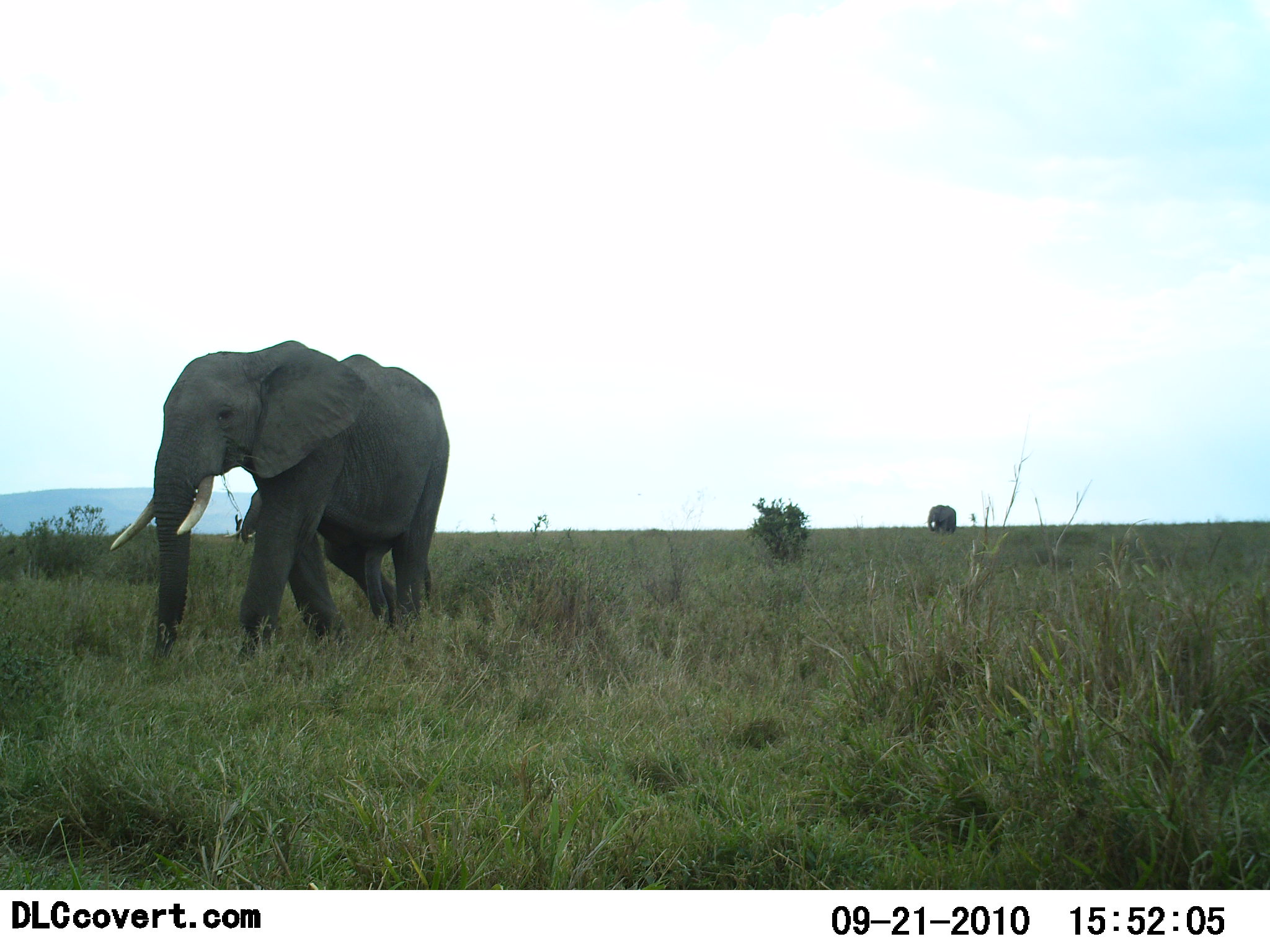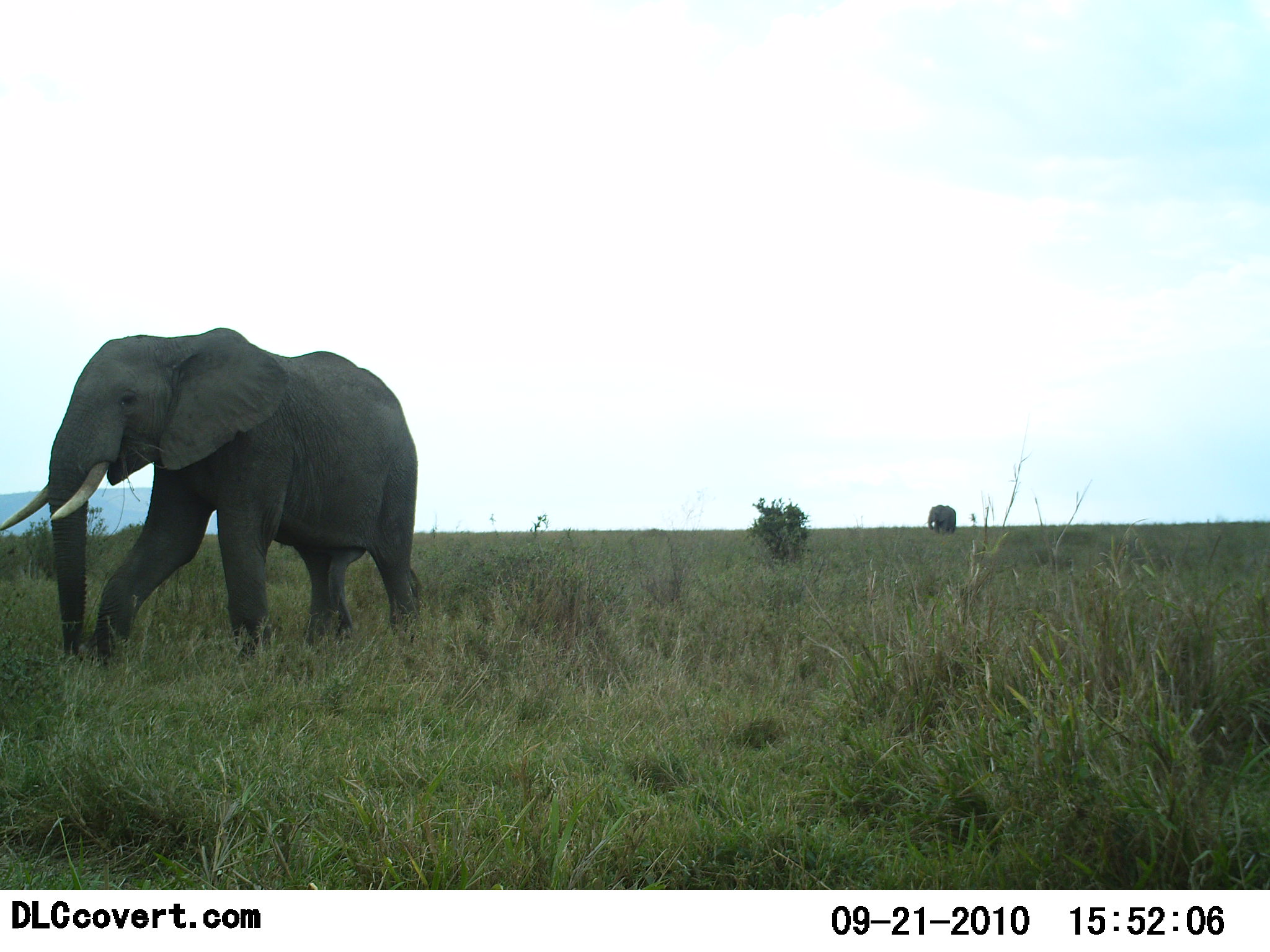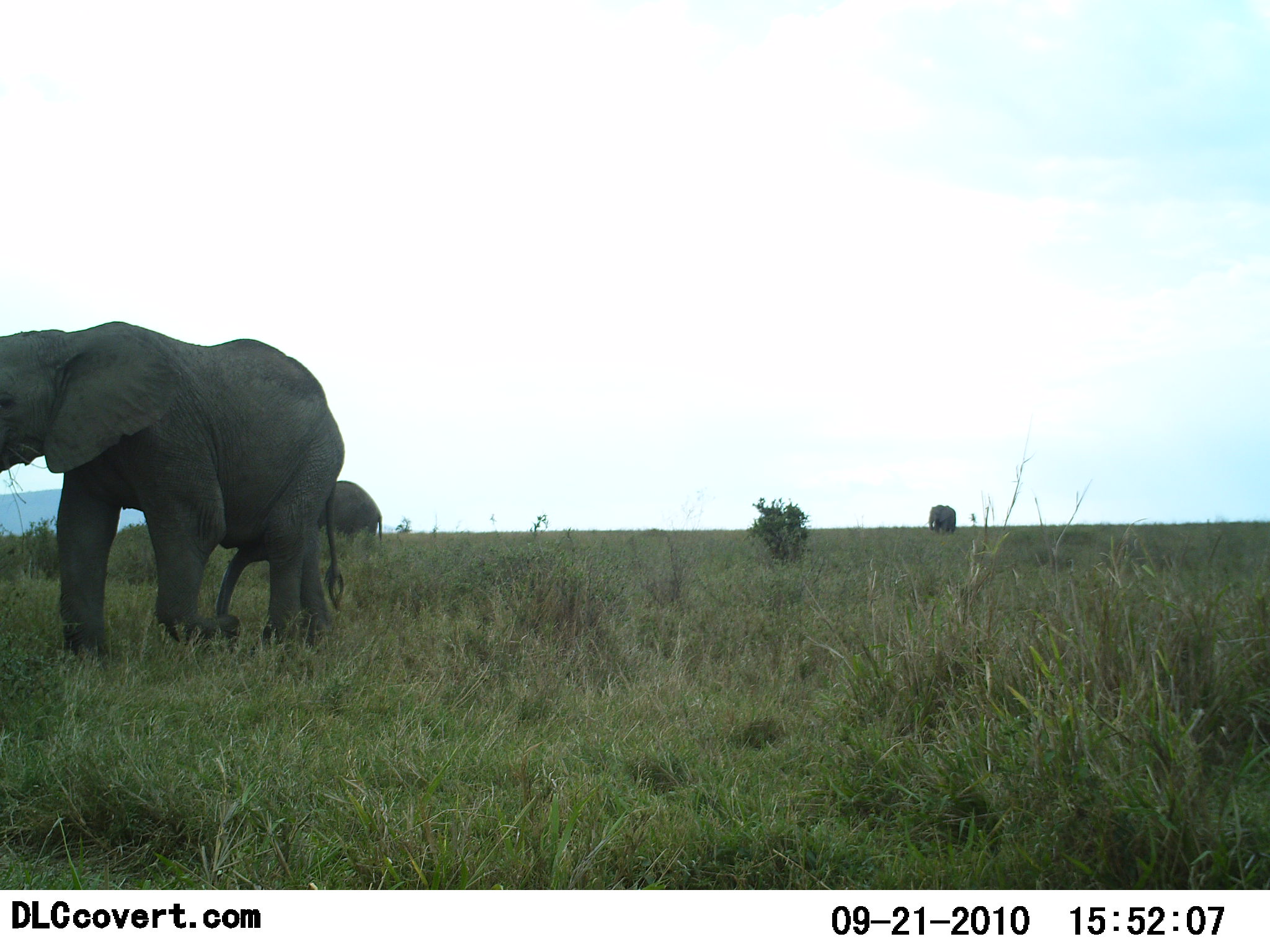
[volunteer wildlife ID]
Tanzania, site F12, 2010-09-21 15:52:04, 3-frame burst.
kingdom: Animalia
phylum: Chordata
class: Mammalia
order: Proboscidea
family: Elephantidae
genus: Loxodonta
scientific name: Loxodonta africana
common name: african bush elephant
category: elephant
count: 3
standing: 36%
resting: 0%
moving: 93%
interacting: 0%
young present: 7%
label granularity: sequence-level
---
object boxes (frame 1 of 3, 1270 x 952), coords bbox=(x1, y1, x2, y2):
animal: bbox=(111, 339, 451, 664); bbox=(224, 486, 267, 546); bbox=(923, 505, 957, 536)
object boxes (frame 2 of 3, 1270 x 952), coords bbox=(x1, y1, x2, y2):
animal: bbox=(0, 326, 421, 664); bbox=(924, 505, 956, 535)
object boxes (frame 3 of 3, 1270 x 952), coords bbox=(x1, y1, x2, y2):
animal: bbox=(0, 320, 345, 668); bbox=(318, 480, 382, 547); bbox=(925, 505, 956, 535)